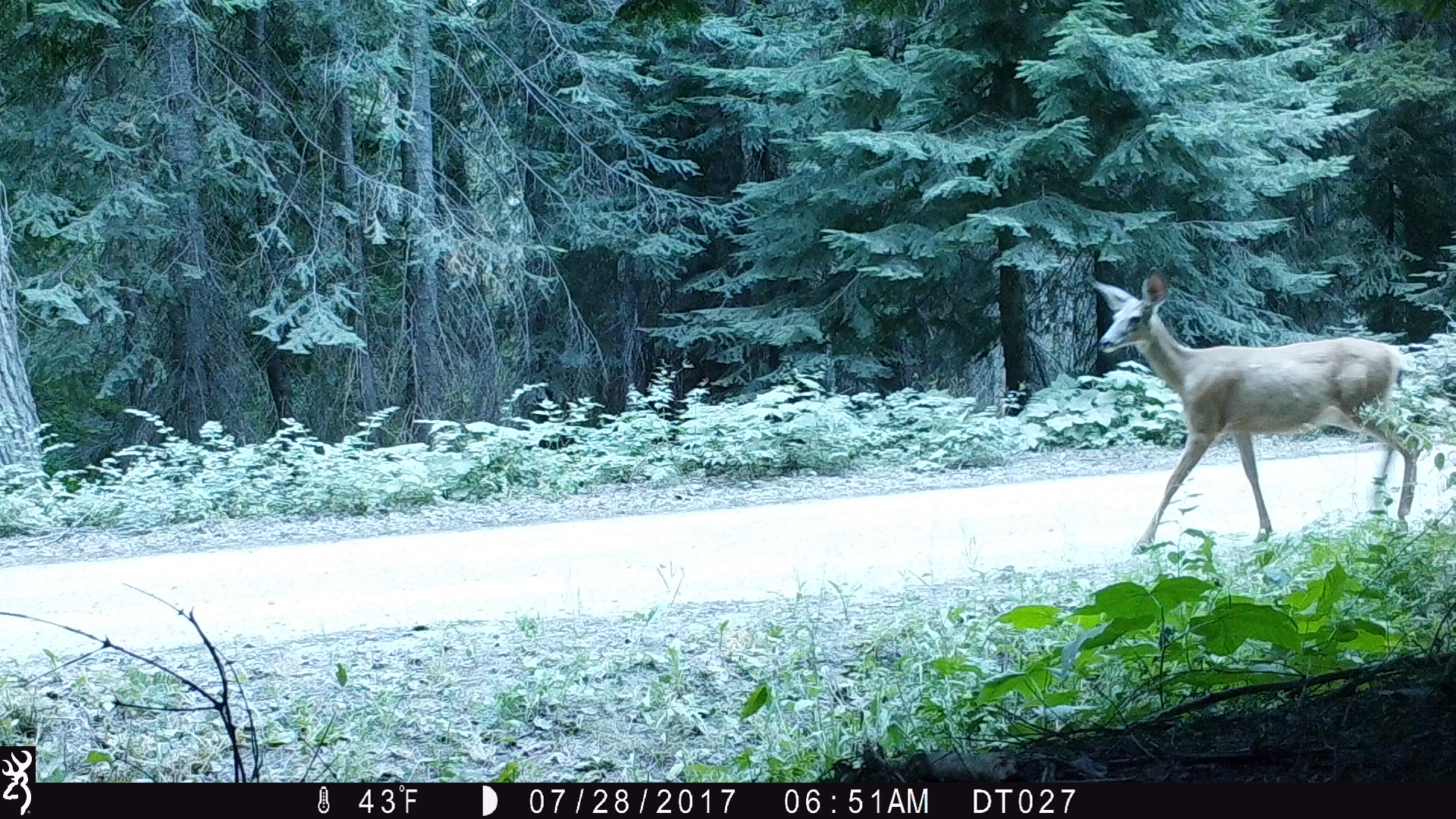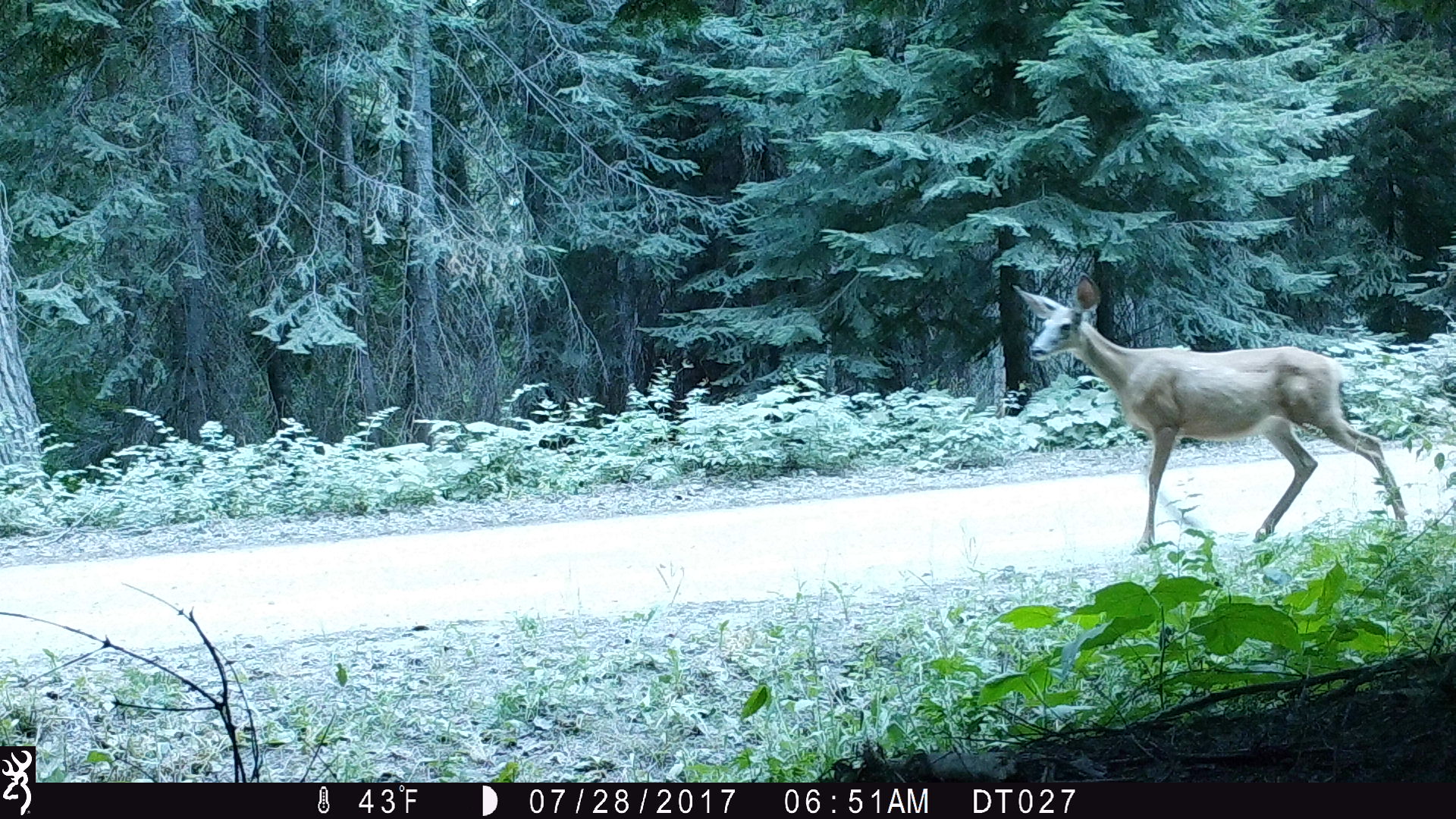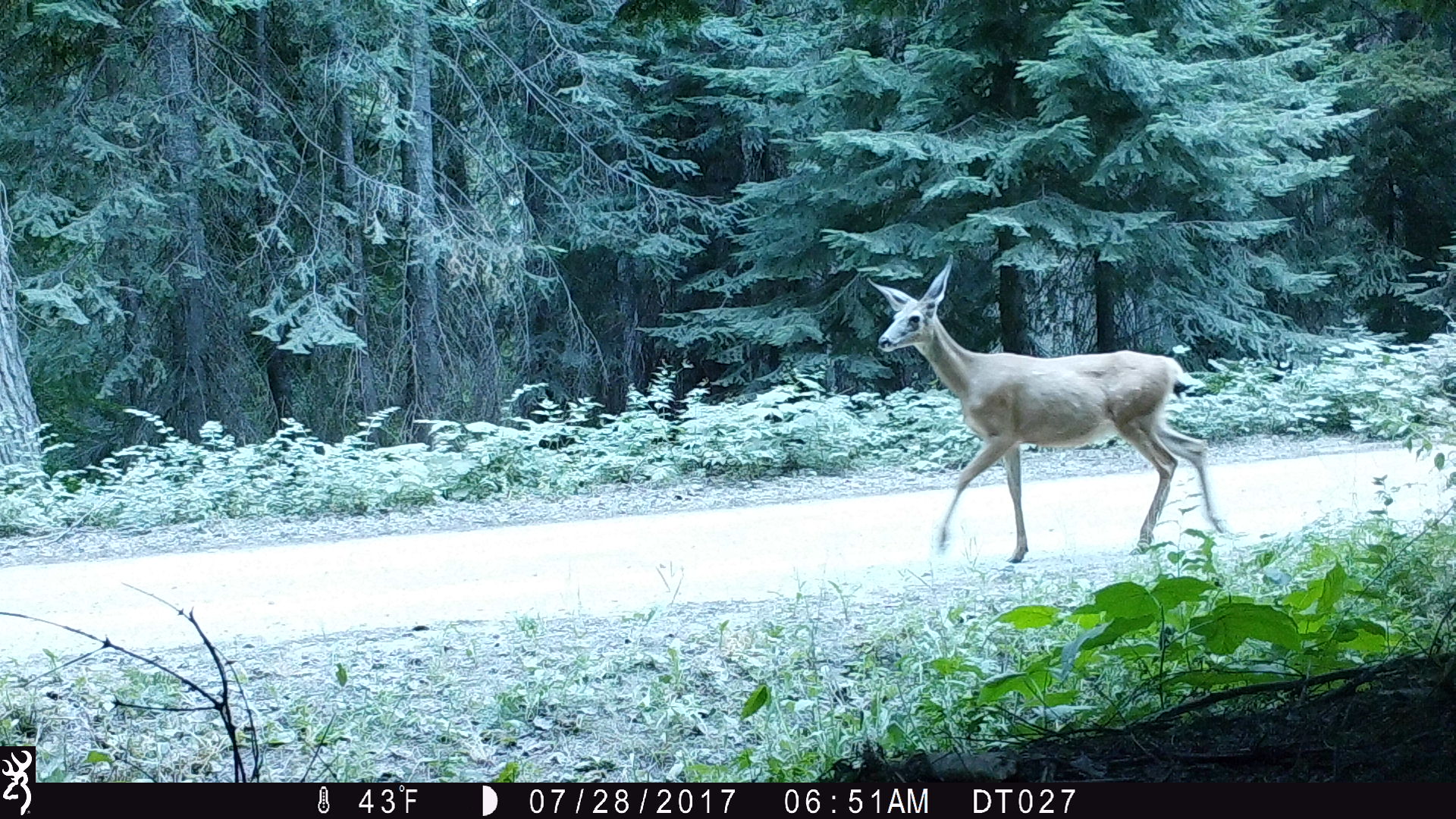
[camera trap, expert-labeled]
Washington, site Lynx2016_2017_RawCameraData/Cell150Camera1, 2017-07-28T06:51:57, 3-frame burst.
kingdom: Animalia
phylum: Chordata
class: Mammalia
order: Artiodactyla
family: Cervidae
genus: Odocoileus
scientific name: Odocoileus hemionus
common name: mule deer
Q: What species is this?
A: Odocoileus hemionus (mule deer).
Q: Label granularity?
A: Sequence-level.